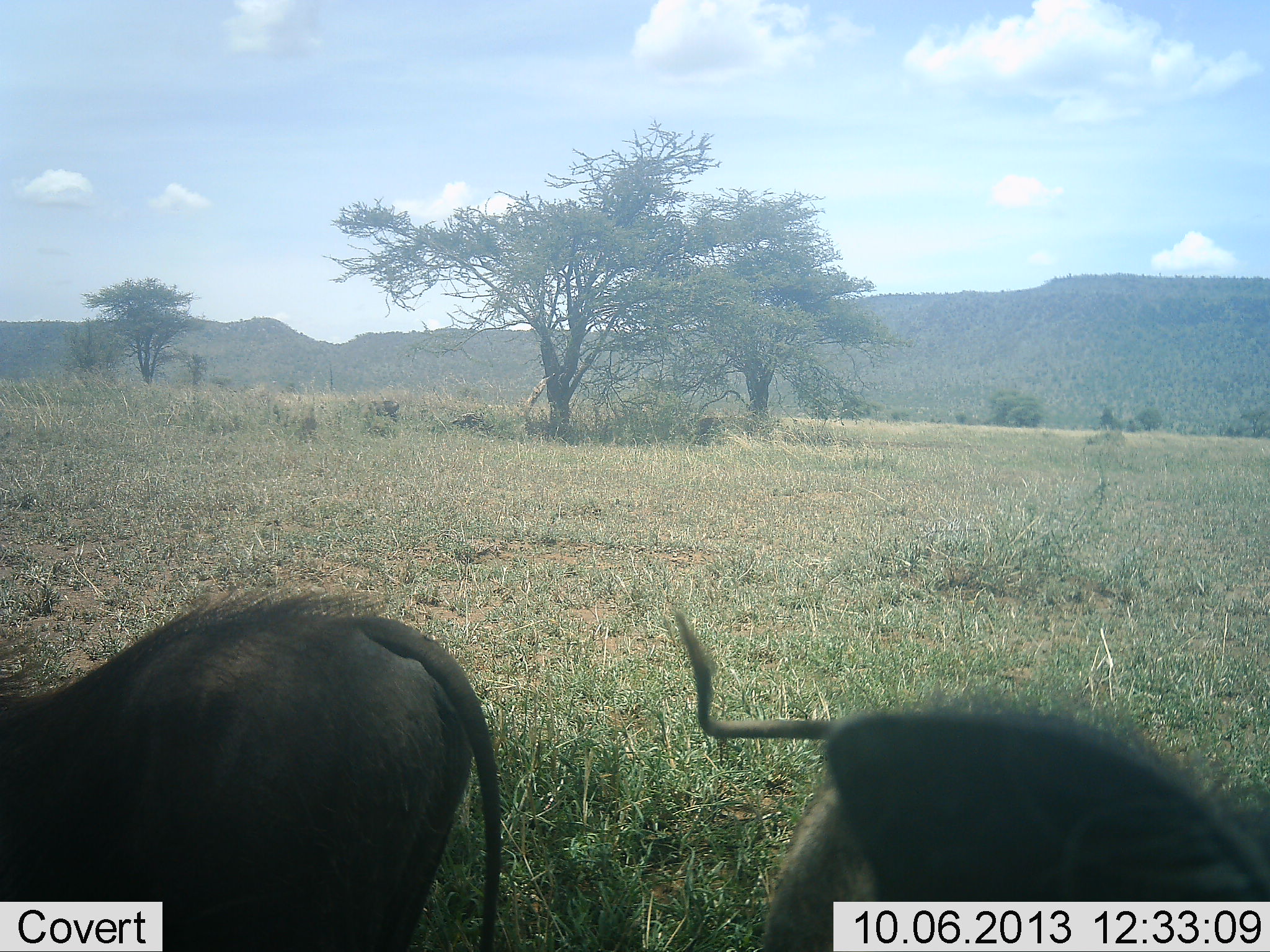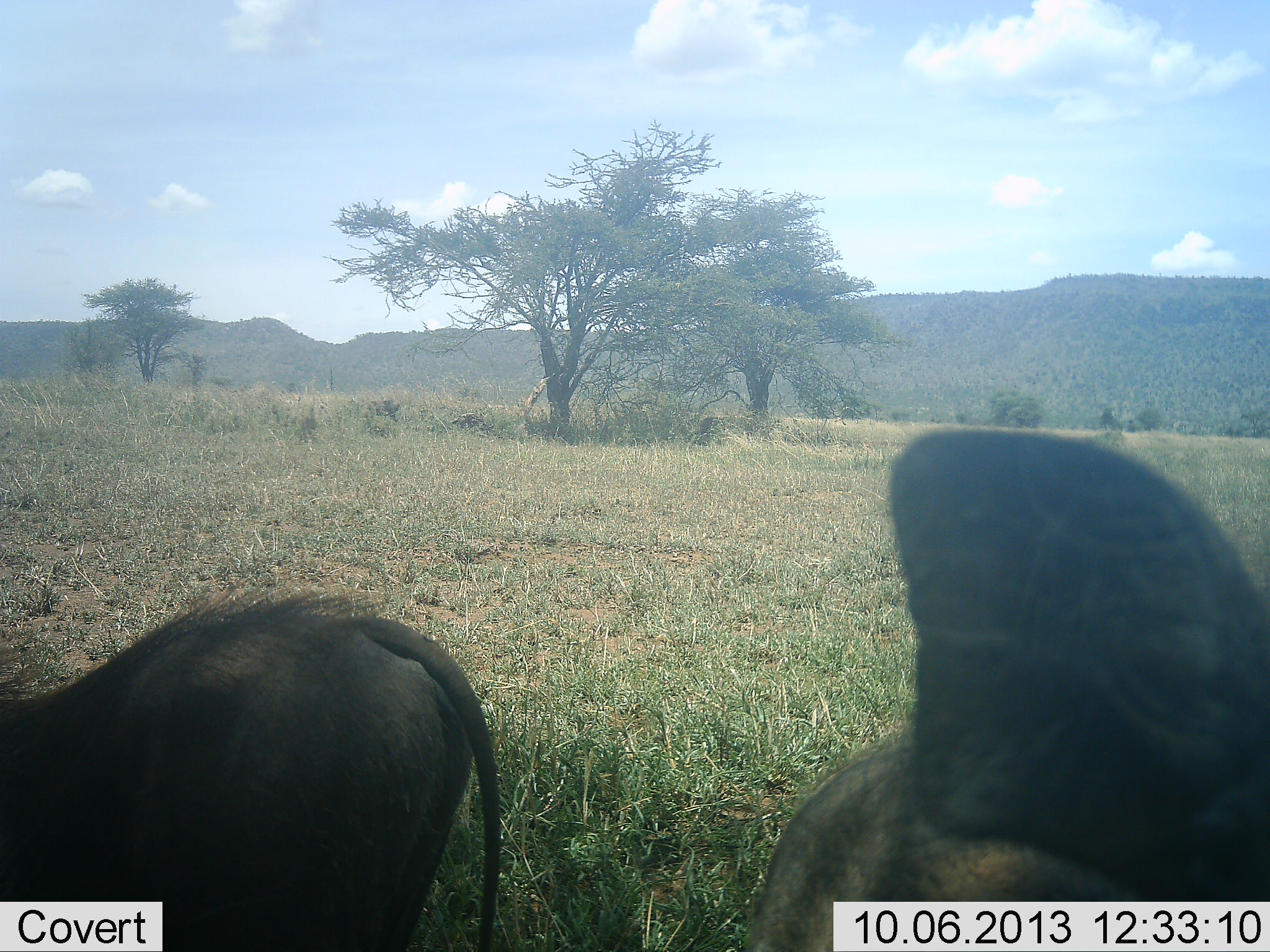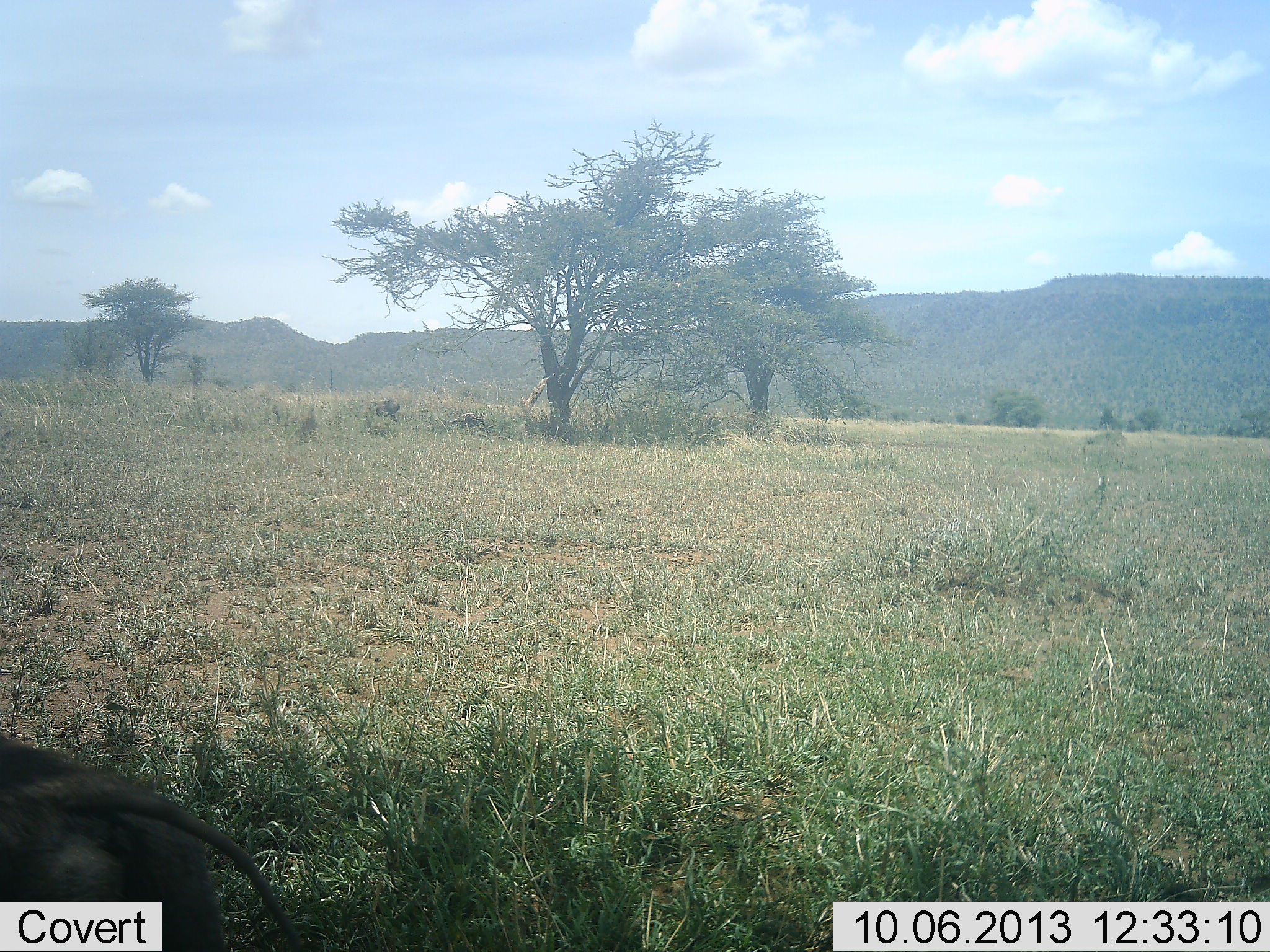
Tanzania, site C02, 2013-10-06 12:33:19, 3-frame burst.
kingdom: Animalia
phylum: Chordata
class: Mammalia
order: Artiodactyla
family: Suidae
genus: Phacochoerus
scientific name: Phacochoerus africanus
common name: warthog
Warthog (Phacochoerus africanus), count 2. Behavior (volunteer vote fractions): standing 61%, resting 11%, moving 17%, interacting 0%. Young present (vote fraction): 0%. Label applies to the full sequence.